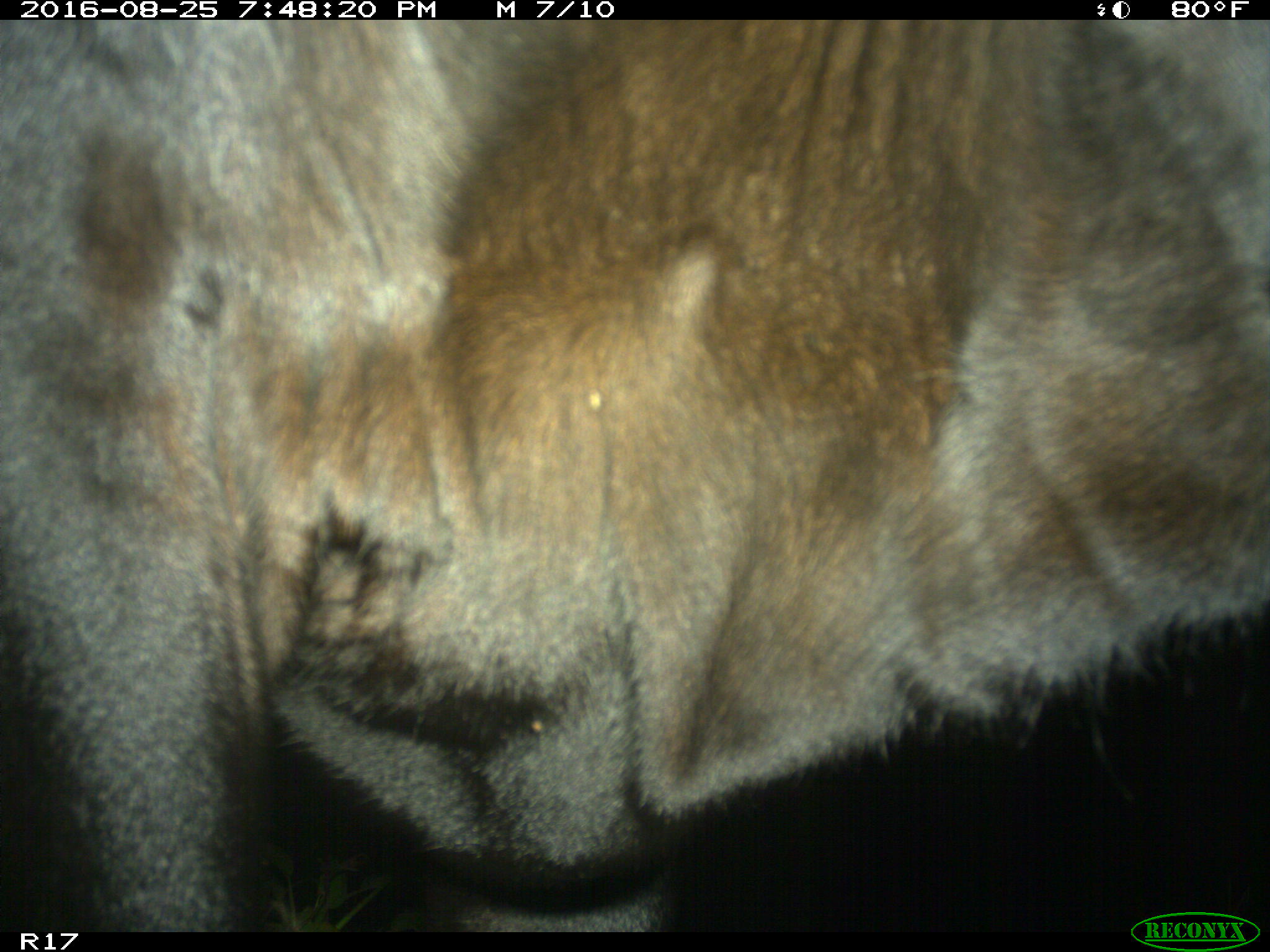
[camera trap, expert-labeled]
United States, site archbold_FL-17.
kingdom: Animalia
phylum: Chordata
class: Mammalia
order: Artiodactyla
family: Bovidae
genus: Bos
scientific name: Bos taurus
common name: domestic cow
Bos taurus (domestic cow).